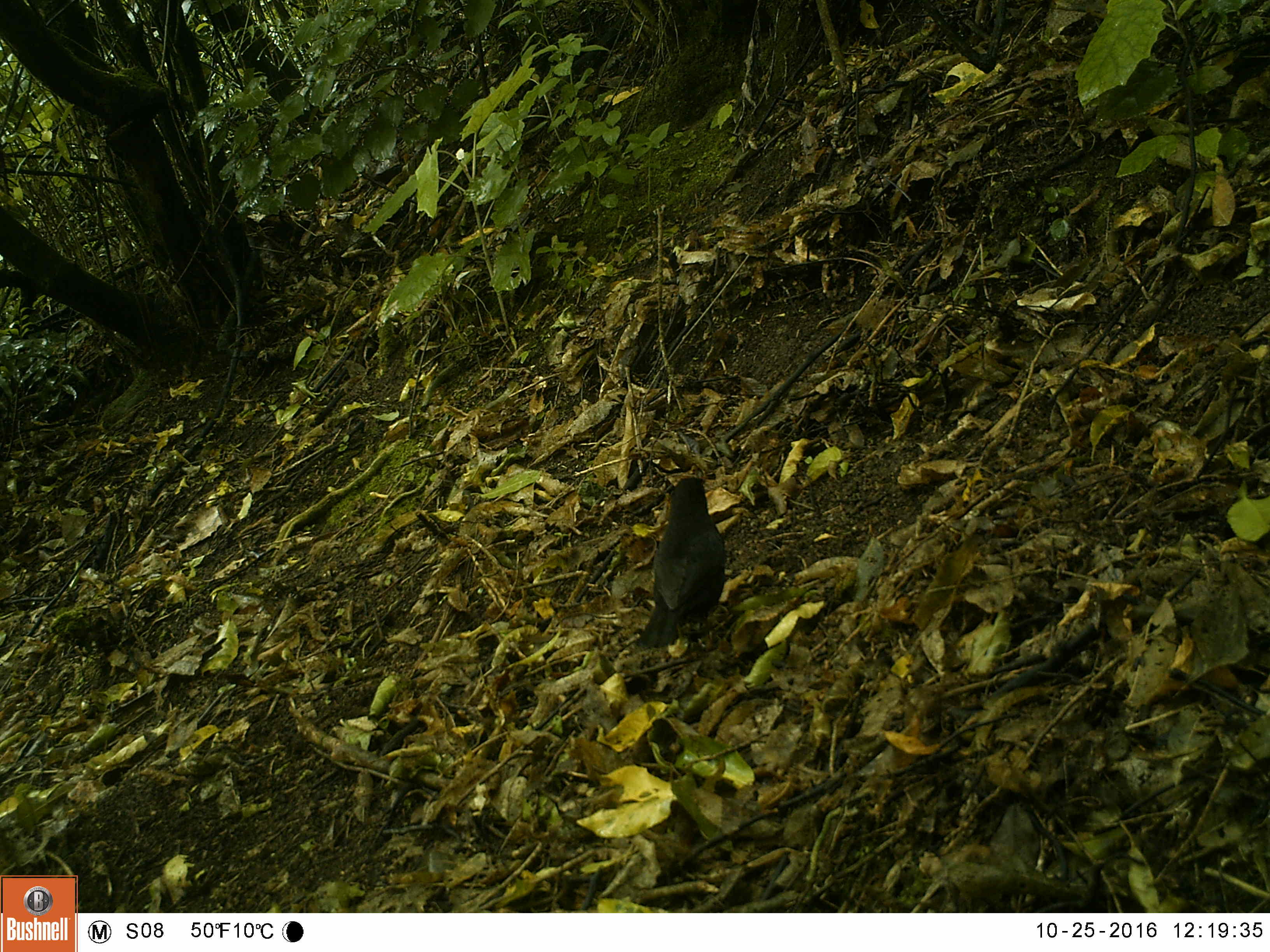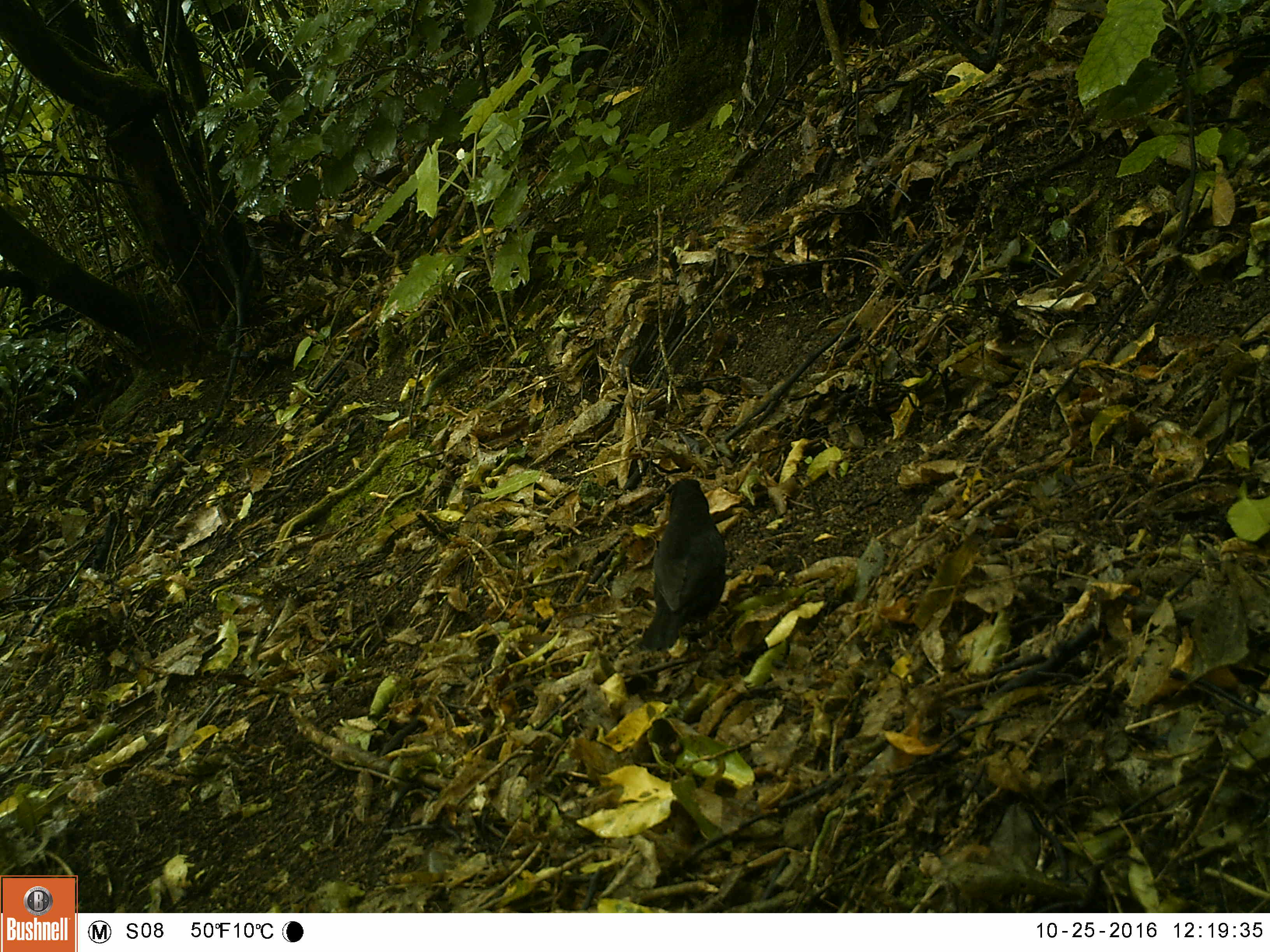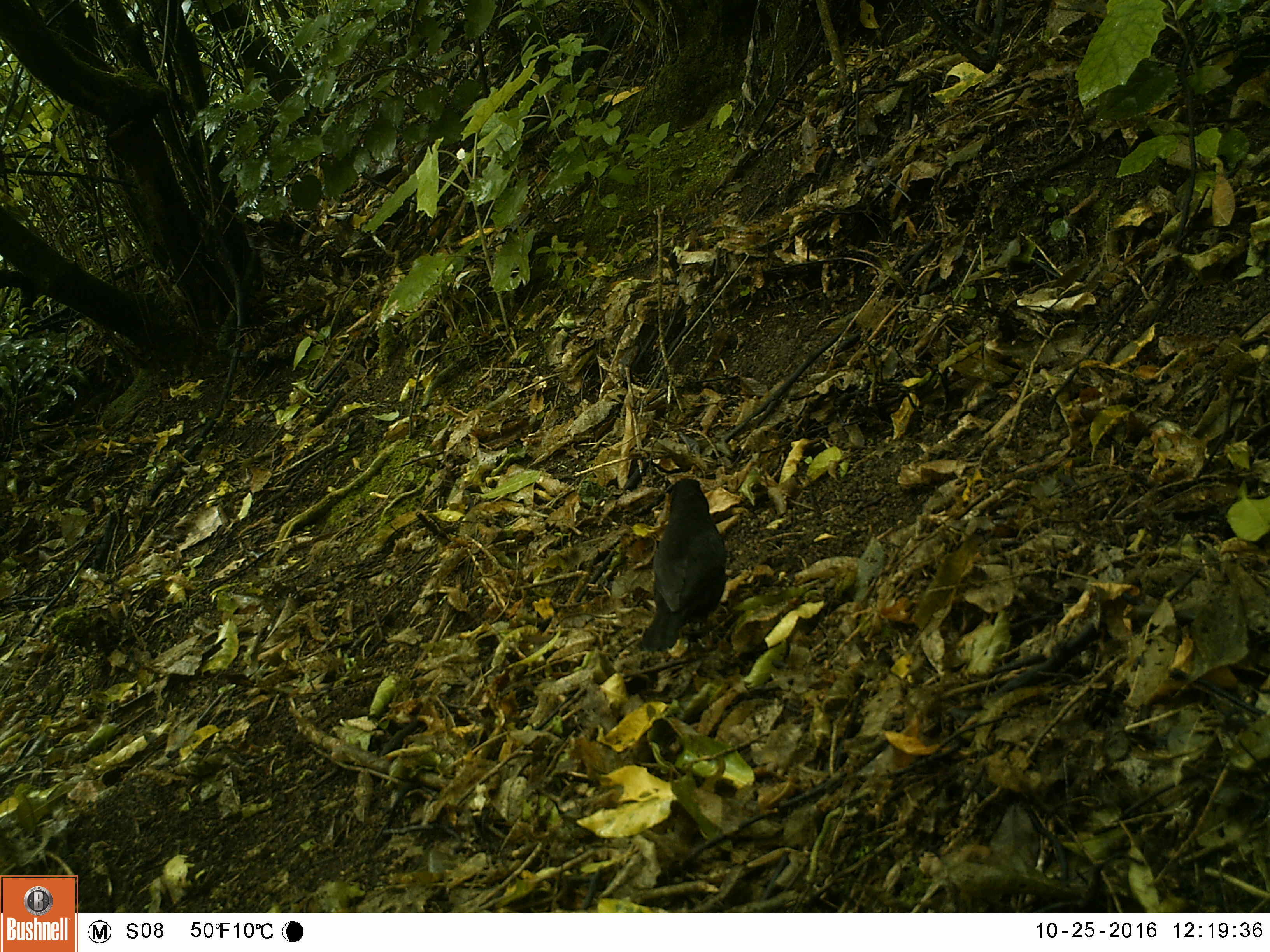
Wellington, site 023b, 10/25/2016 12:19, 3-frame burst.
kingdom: Animalia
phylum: Chordata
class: Aves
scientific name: Aves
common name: bird